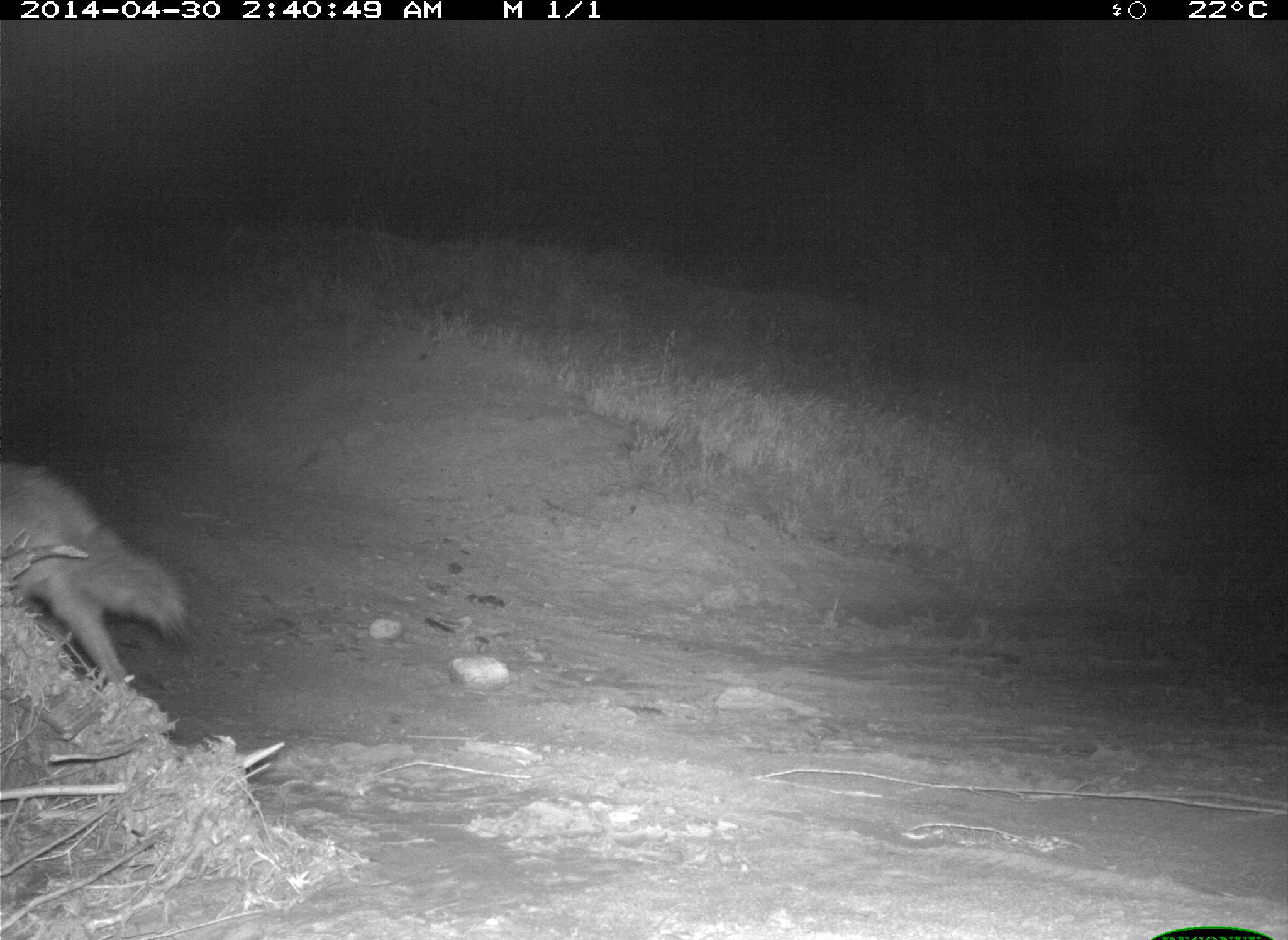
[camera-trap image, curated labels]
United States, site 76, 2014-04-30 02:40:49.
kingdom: Animalia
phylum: Chordata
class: Mammalia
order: Carnivora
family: Canidae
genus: Canis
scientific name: Canis latrans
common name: coyote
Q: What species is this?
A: Coyote (Canis latrans).